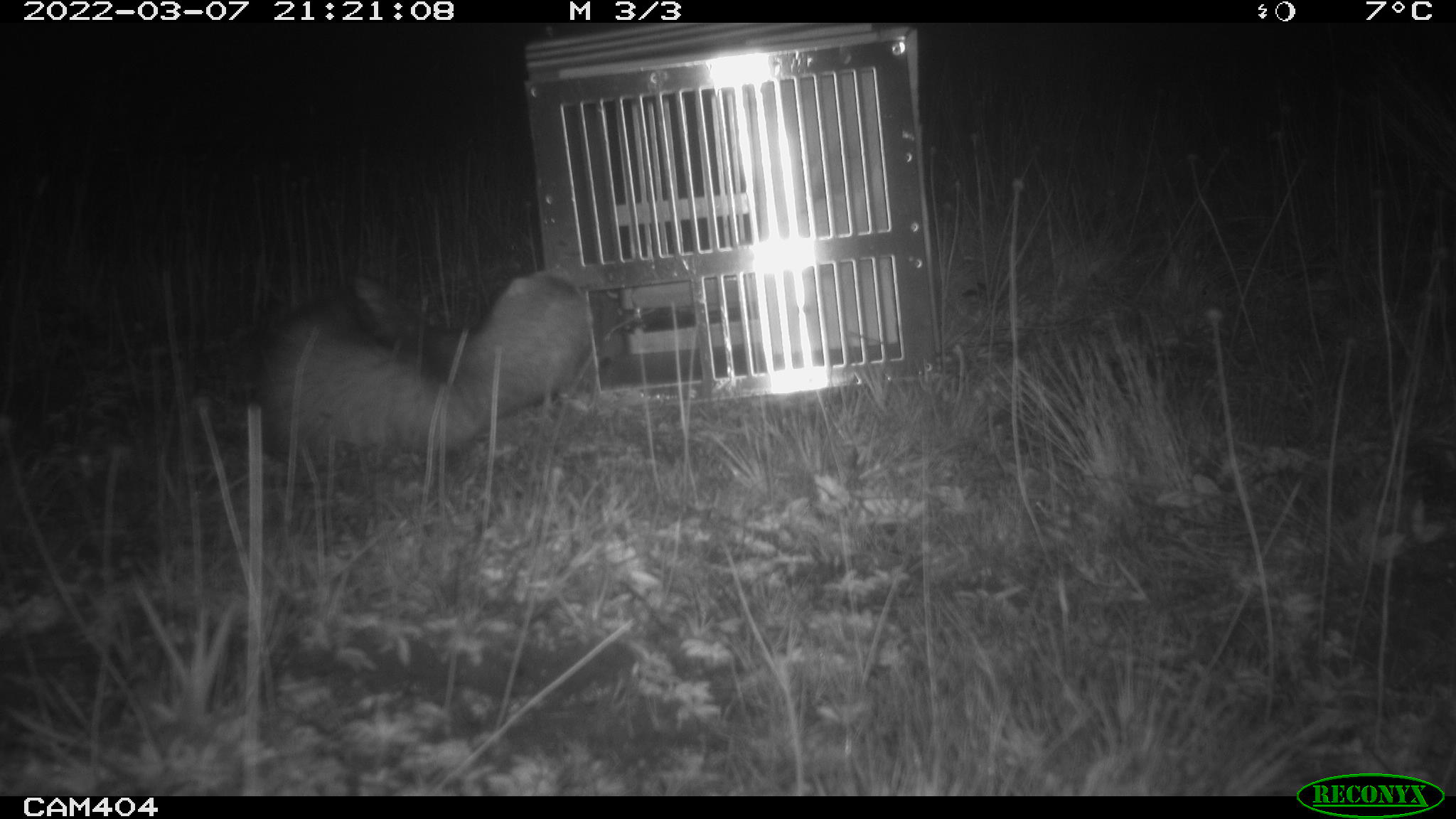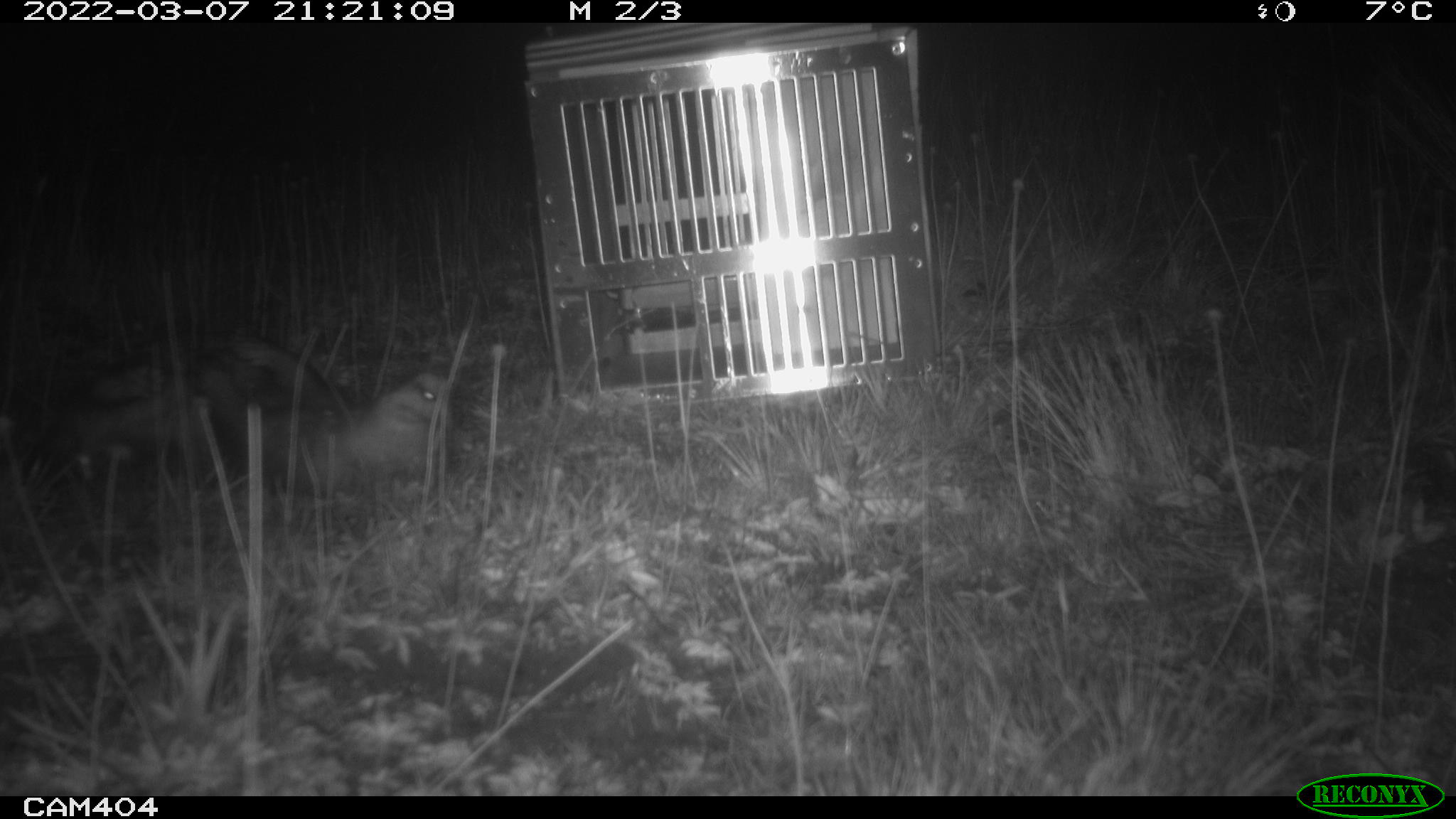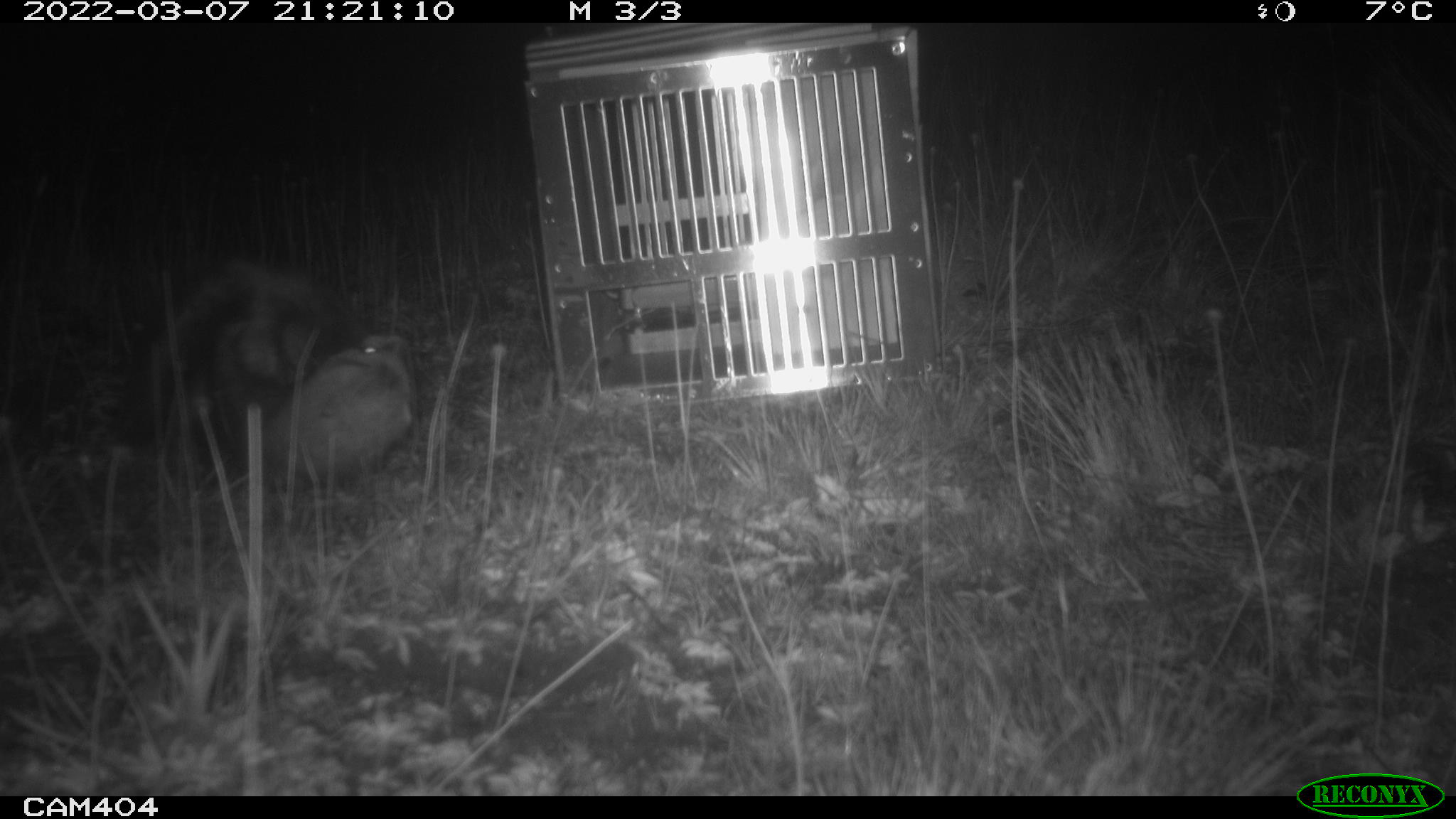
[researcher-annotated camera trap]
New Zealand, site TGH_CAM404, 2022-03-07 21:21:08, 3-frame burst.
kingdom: Animalia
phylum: Chordata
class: Mammalia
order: Carnivora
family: Mustelidae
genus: Mustela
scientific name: Mustela furo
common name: ferret